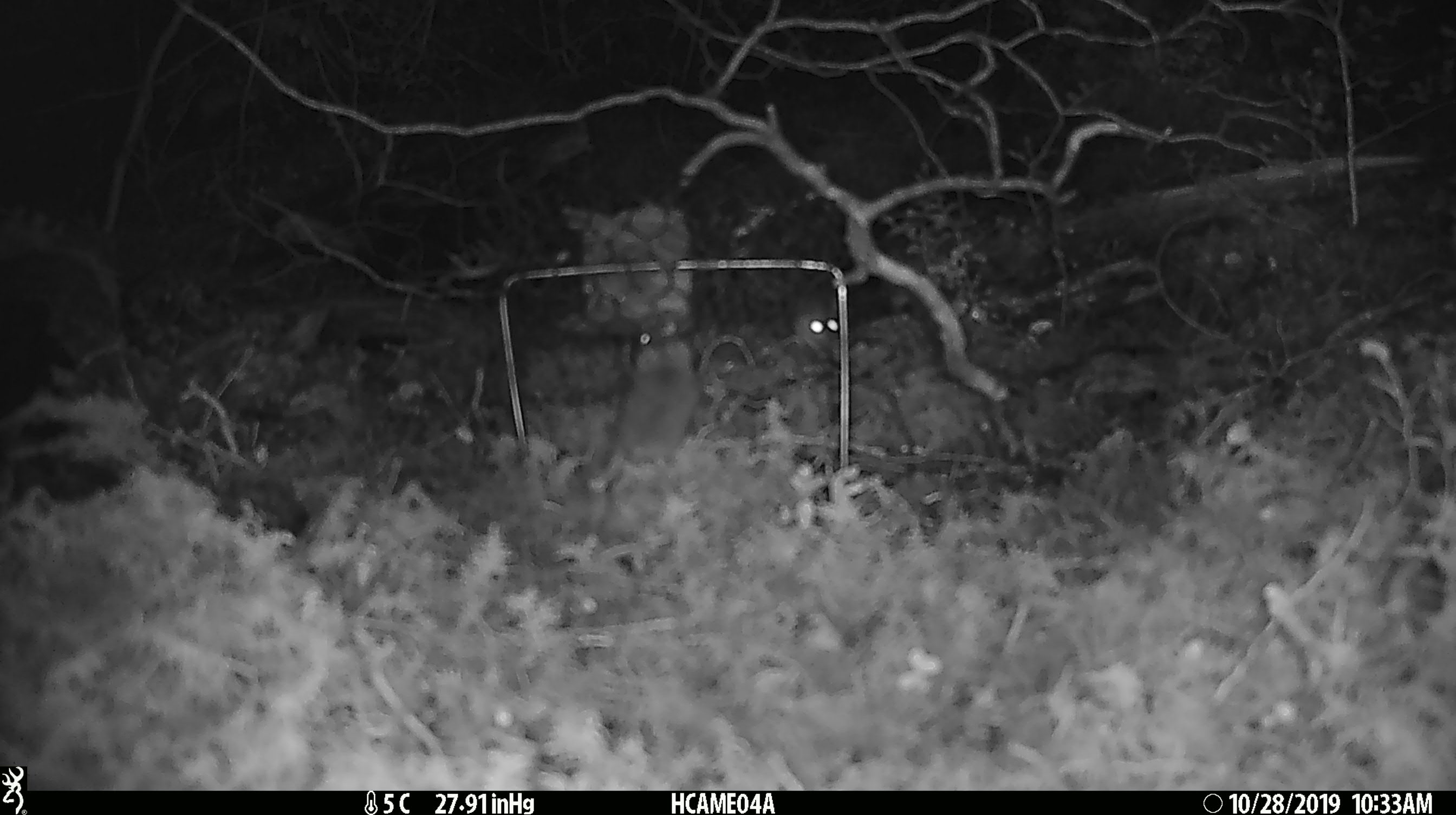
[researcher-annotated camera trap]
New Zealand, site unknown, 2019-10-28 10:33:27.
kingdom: Animalia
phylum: Chordata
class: Mammalia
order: Rodentia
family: Muridae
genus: Mus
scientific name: Mus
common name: mouse